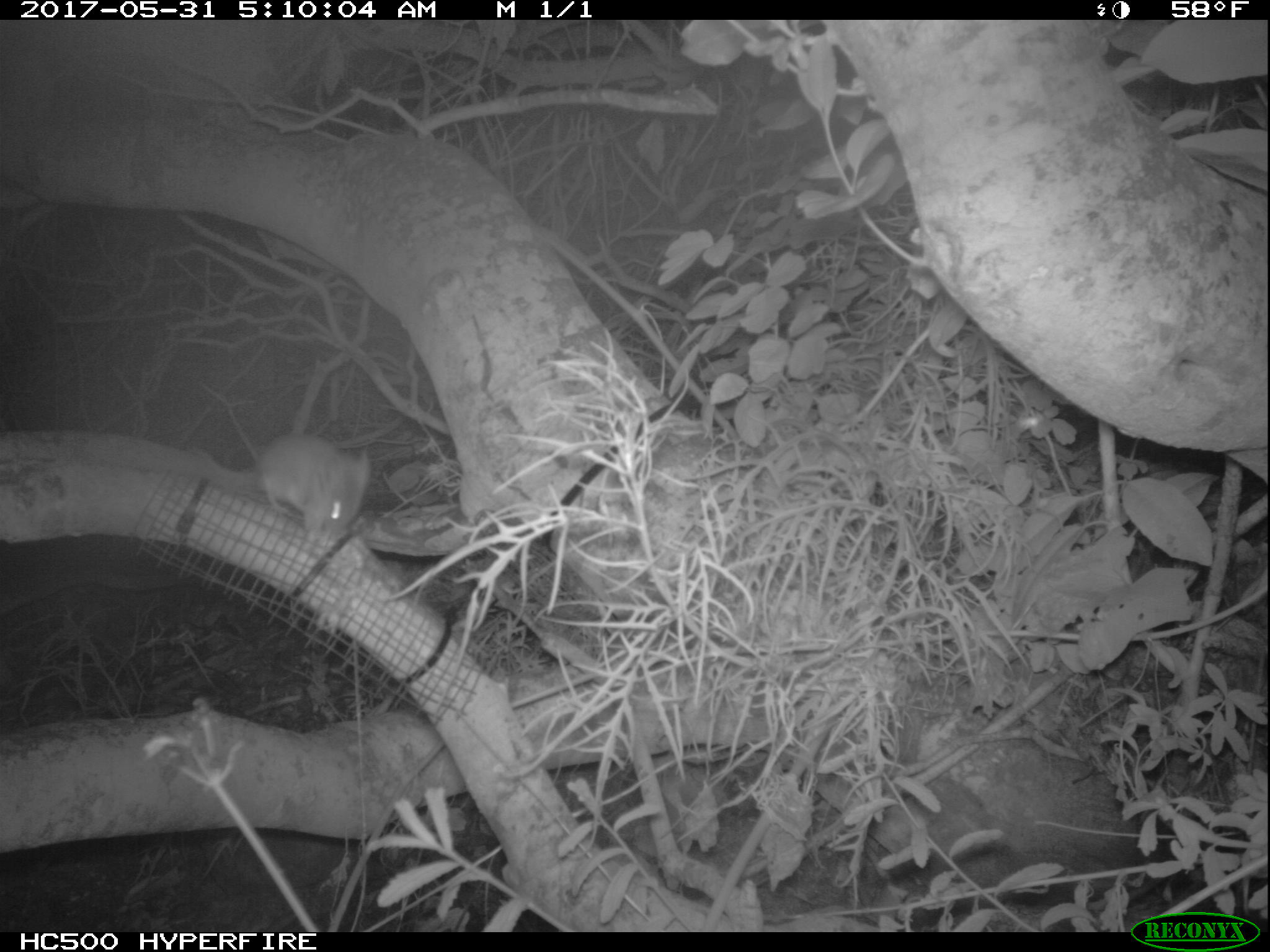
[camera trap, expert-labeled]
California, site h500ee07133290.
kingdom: Animalia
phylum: Chordata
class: Mammalia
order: Rodentia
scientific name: Rodentia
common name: rodent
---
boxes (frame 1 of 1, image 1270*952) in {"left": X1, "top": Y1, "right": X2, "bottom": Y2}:
rodent: {"left": 190, "top": 432, "right": 370, "bottom": 539}